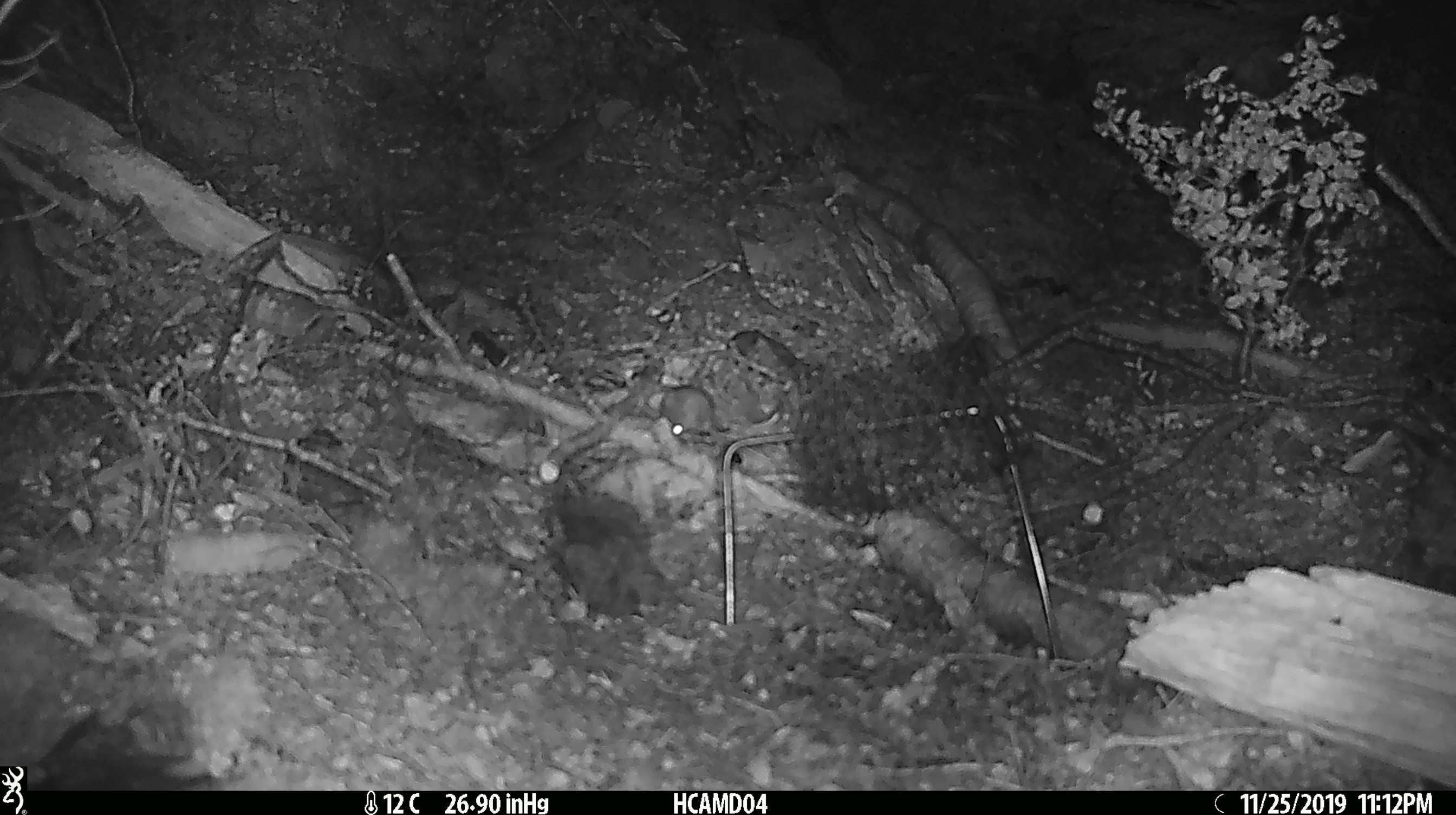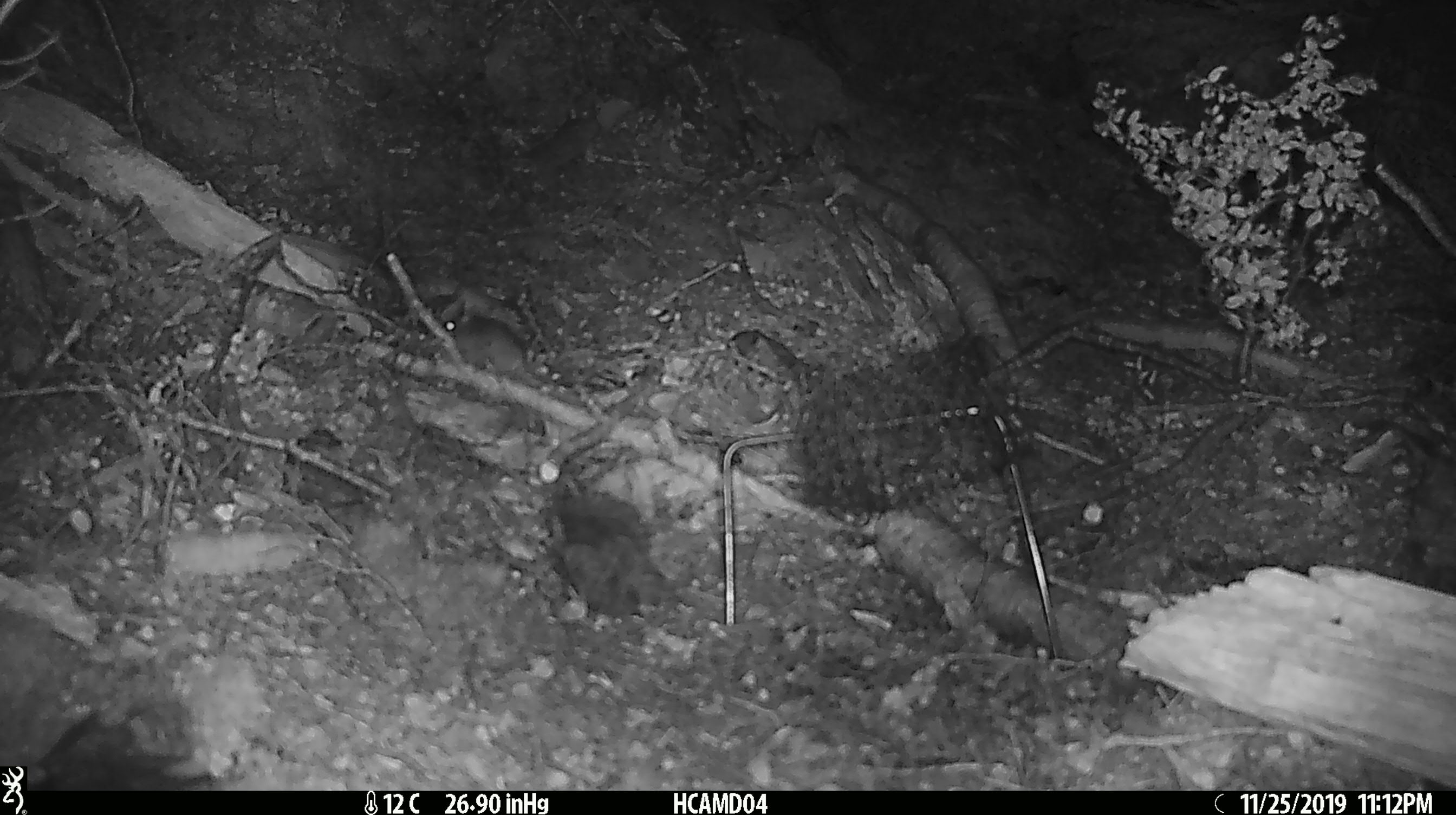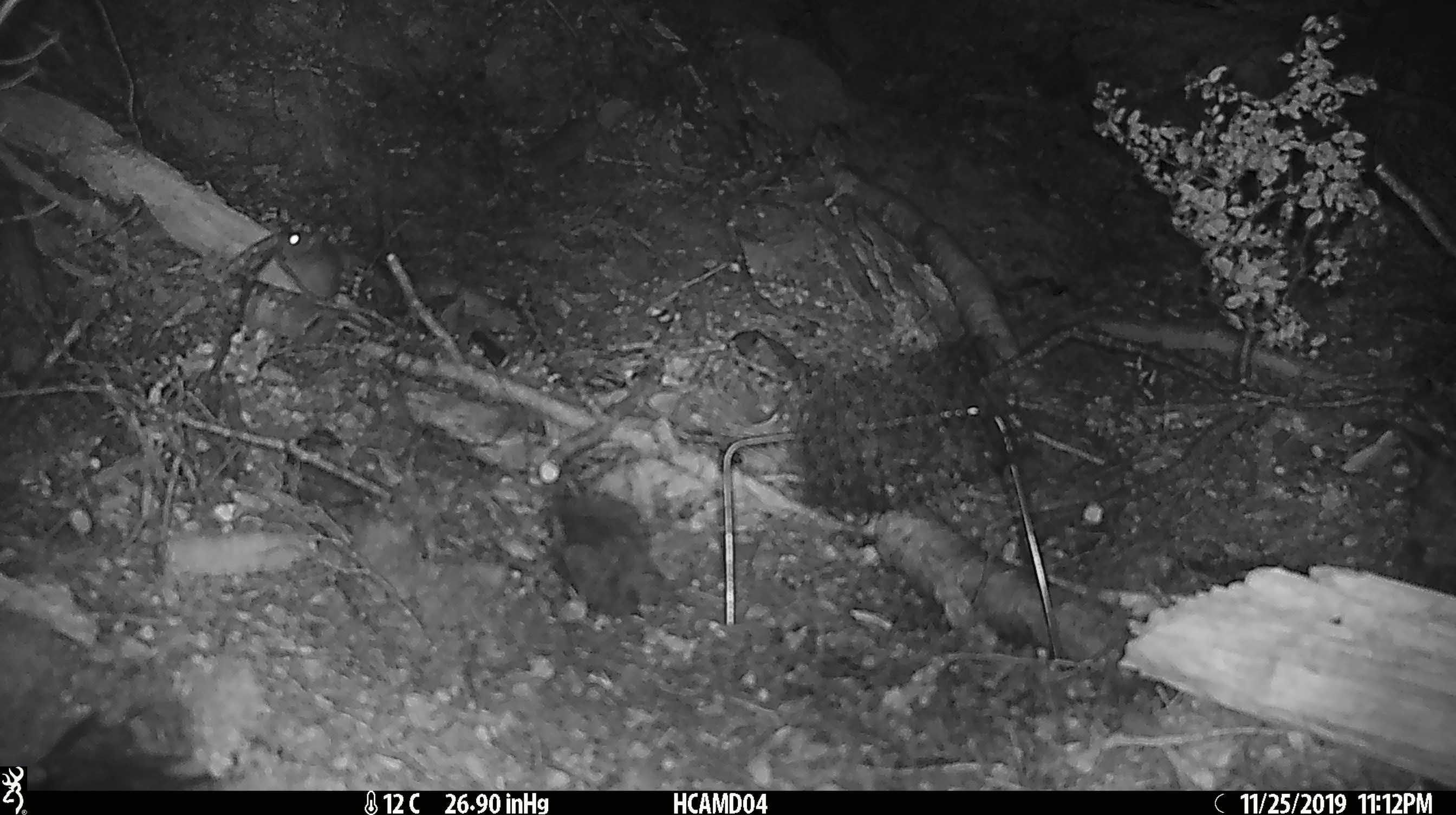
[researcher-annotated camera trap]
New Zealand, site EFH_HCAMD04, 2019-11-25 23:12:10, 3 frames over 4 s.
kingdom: Animalia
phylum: Chordata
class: Mammalia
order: Rodentia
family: Muridae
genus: Mus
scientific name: Mus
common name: mouse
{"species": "mouse (Mus)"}